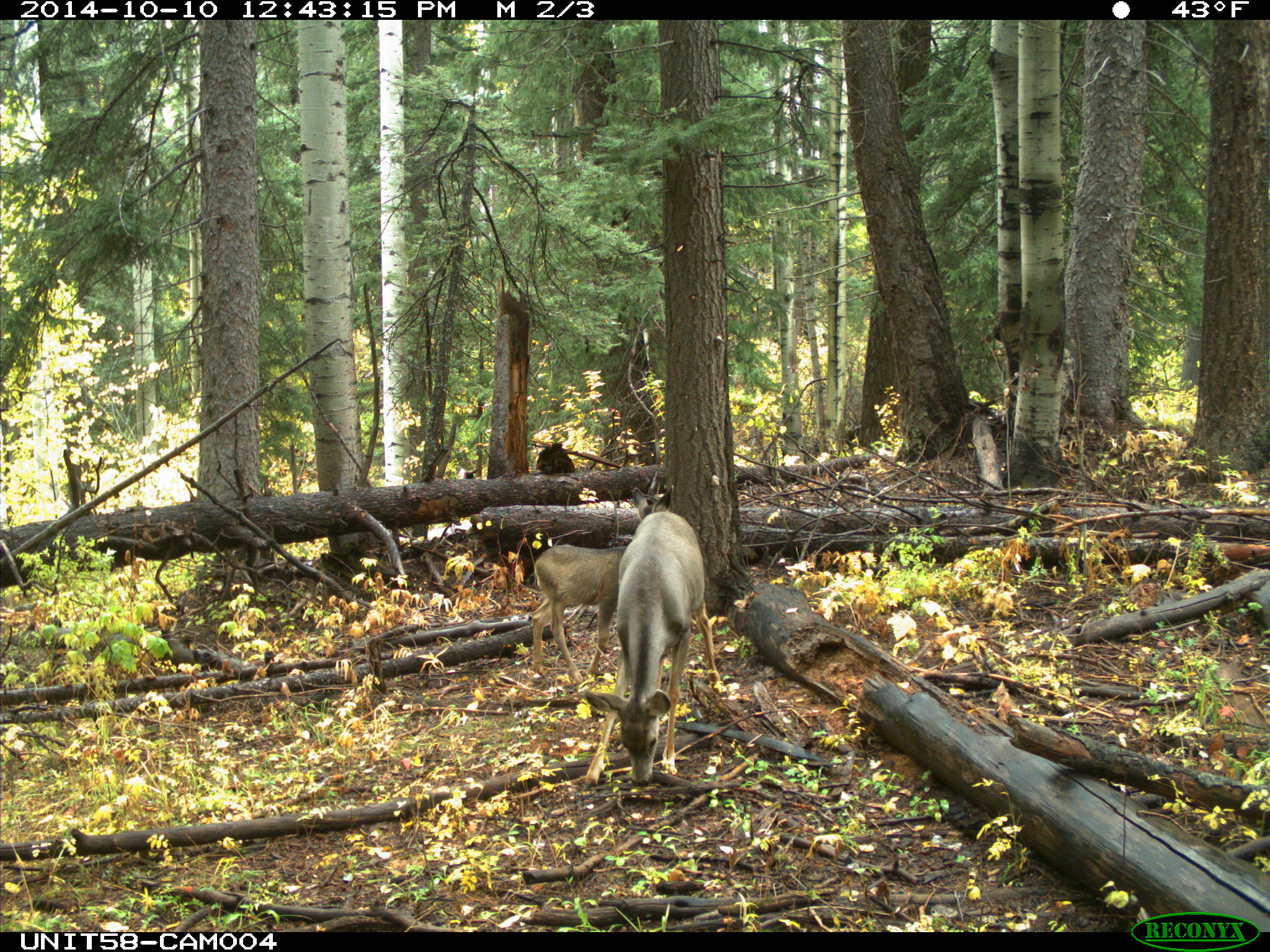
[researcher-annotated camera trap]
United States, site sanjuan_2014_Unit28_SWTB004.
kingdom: Animalia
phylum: Chordata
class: Mammalia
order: Artiodactyla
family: Cervidae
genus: Odocoileus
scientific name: Odocoileus hemionus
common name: mule deer